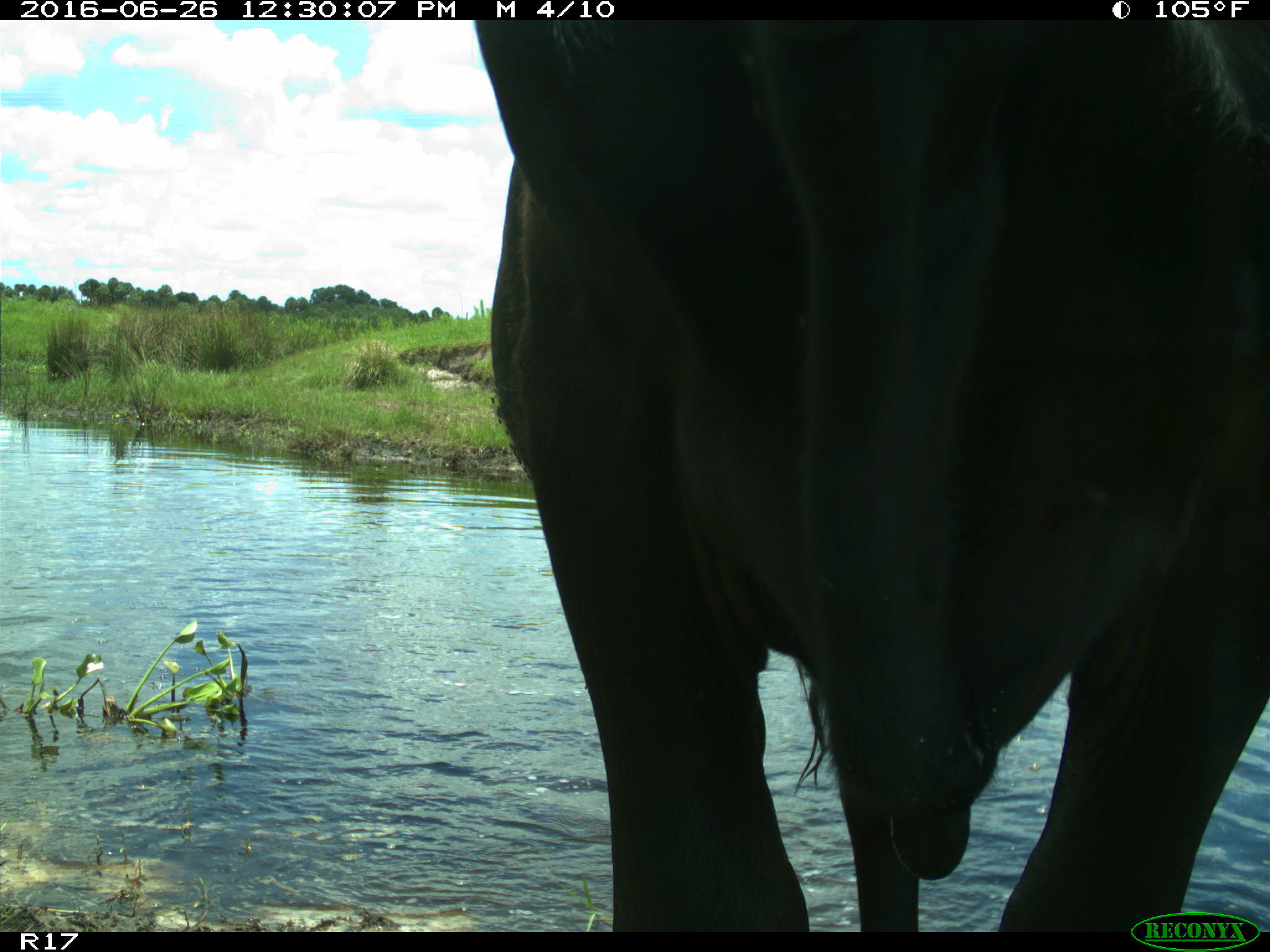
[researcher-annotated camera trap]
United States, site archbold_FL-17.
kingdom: Animalia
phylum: Chordata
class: Mammalia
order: Artiodactyla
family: Bovidae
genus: Bos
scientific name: Bos taurus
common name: domestic cow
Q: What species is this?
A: Bos taurus (domestic cow).